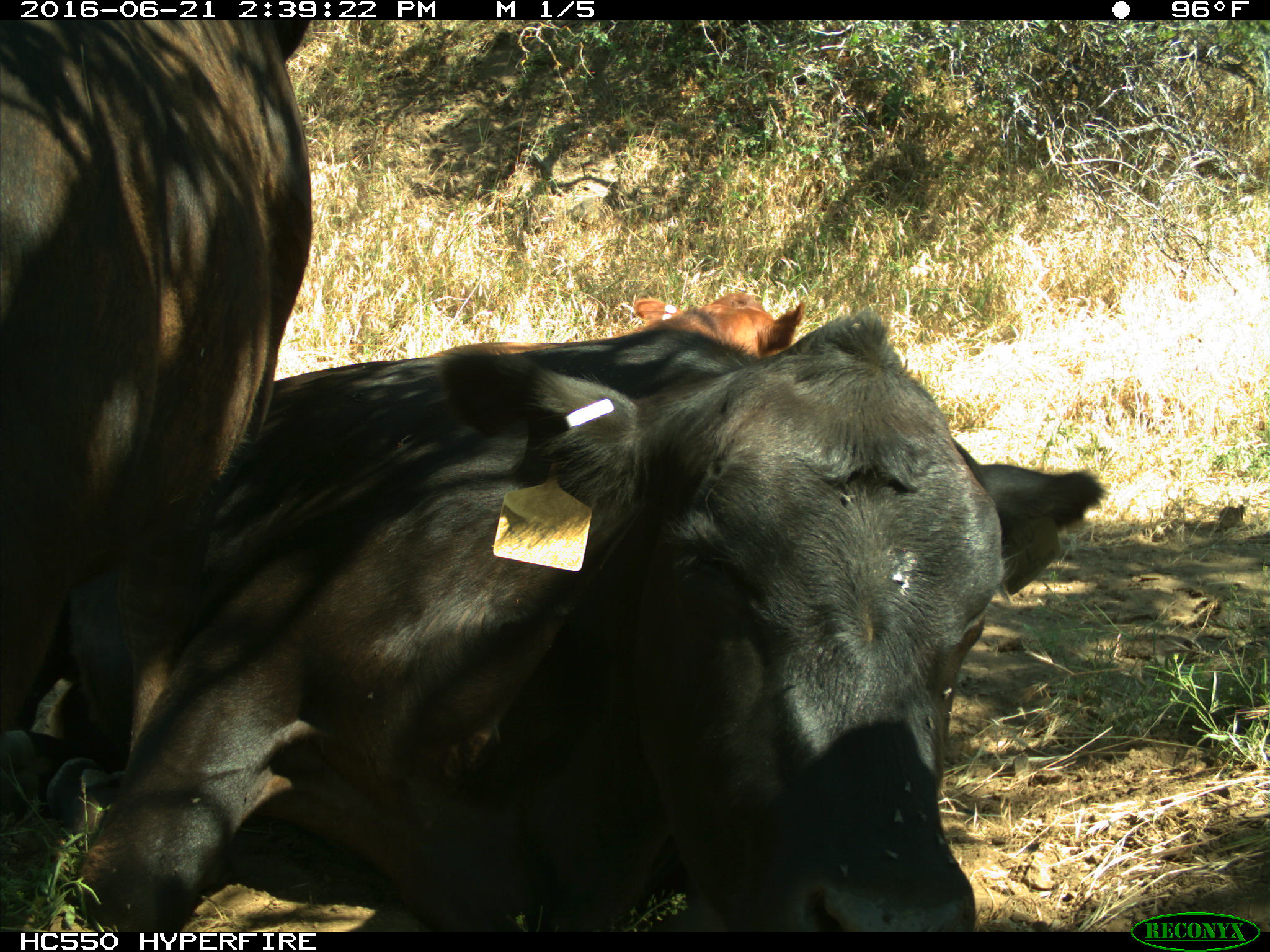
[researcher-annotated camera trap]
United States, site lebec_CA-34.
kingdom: Animalia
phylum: Chordata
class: Mammalia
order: Artiodactyla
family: Bovidae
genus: Bos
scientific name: Bos taurus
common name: domestic cow